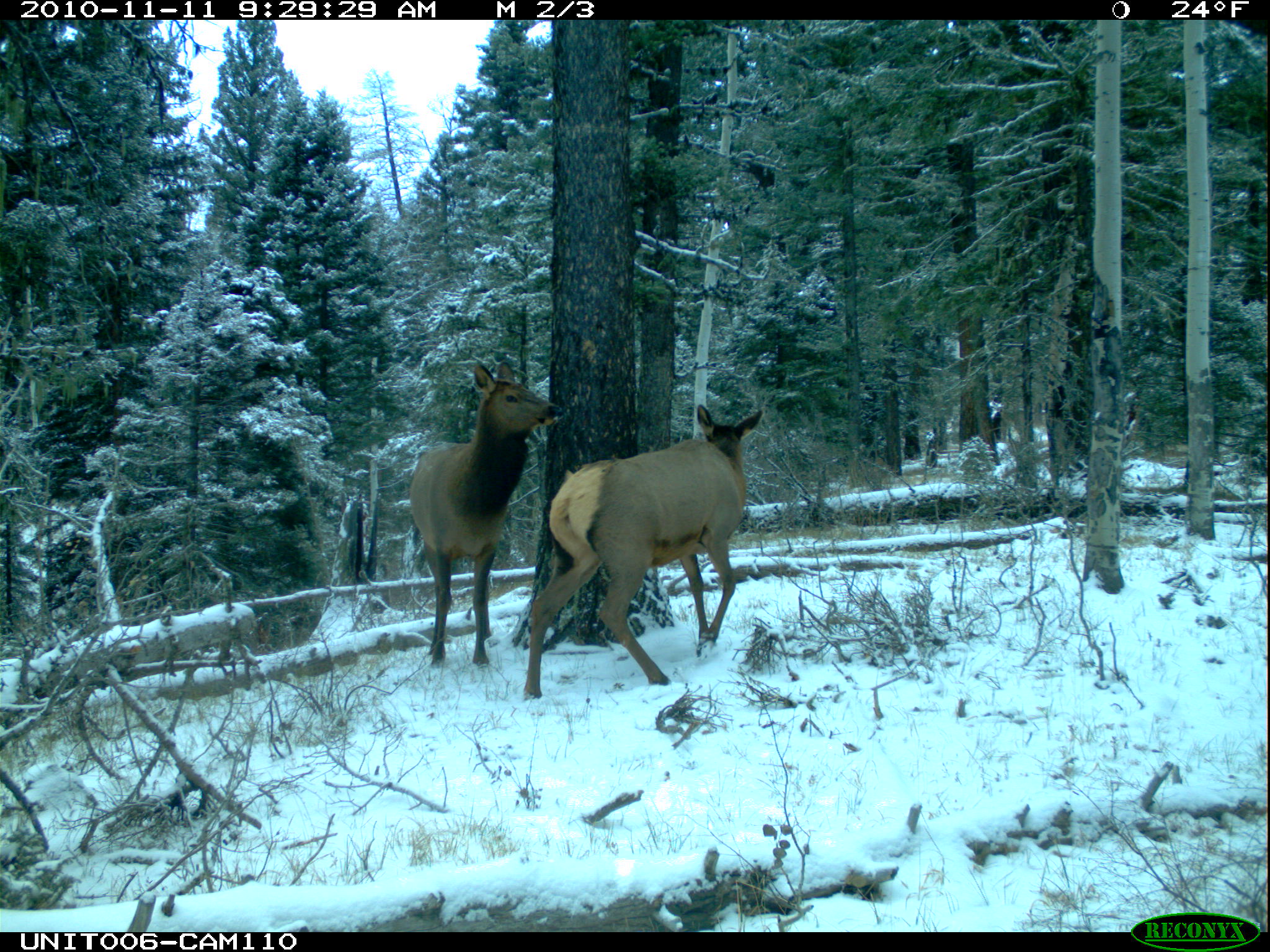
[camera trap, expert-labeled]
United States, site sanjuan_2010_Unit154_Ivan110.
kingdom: Animalia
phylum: Chordata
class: Mammalia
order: Artiodactyla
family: Cervidae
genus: Cervus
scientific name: Cervus elaphus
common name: red deer